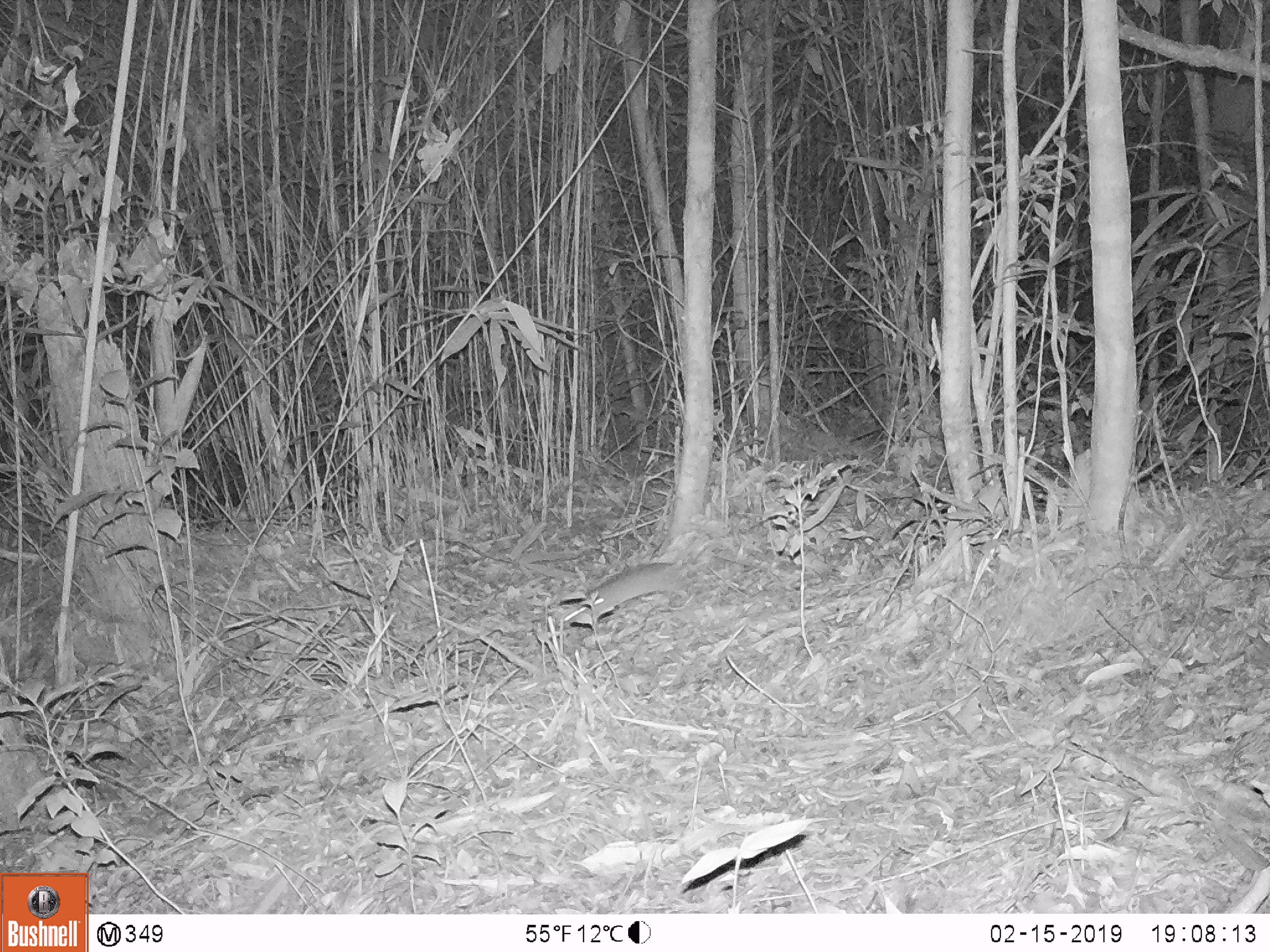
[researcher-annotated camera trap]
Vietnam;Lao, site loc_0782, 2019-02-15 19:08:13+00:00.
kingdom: Animalia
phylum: Chordata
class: Mammalia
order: Rodentia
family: Muridae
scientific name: Muridae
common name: old-world mice and rats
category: unidentified murid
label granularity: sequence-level